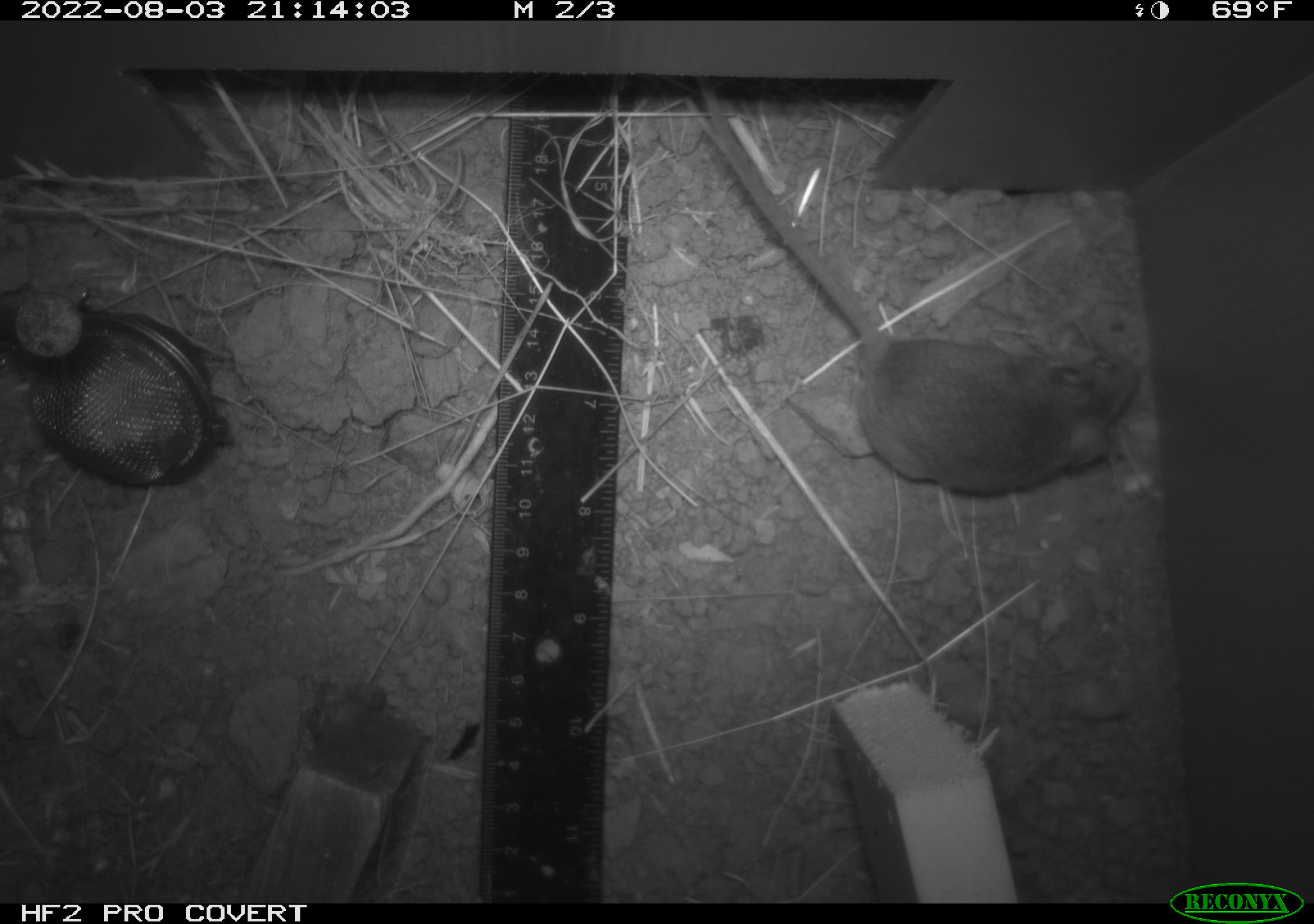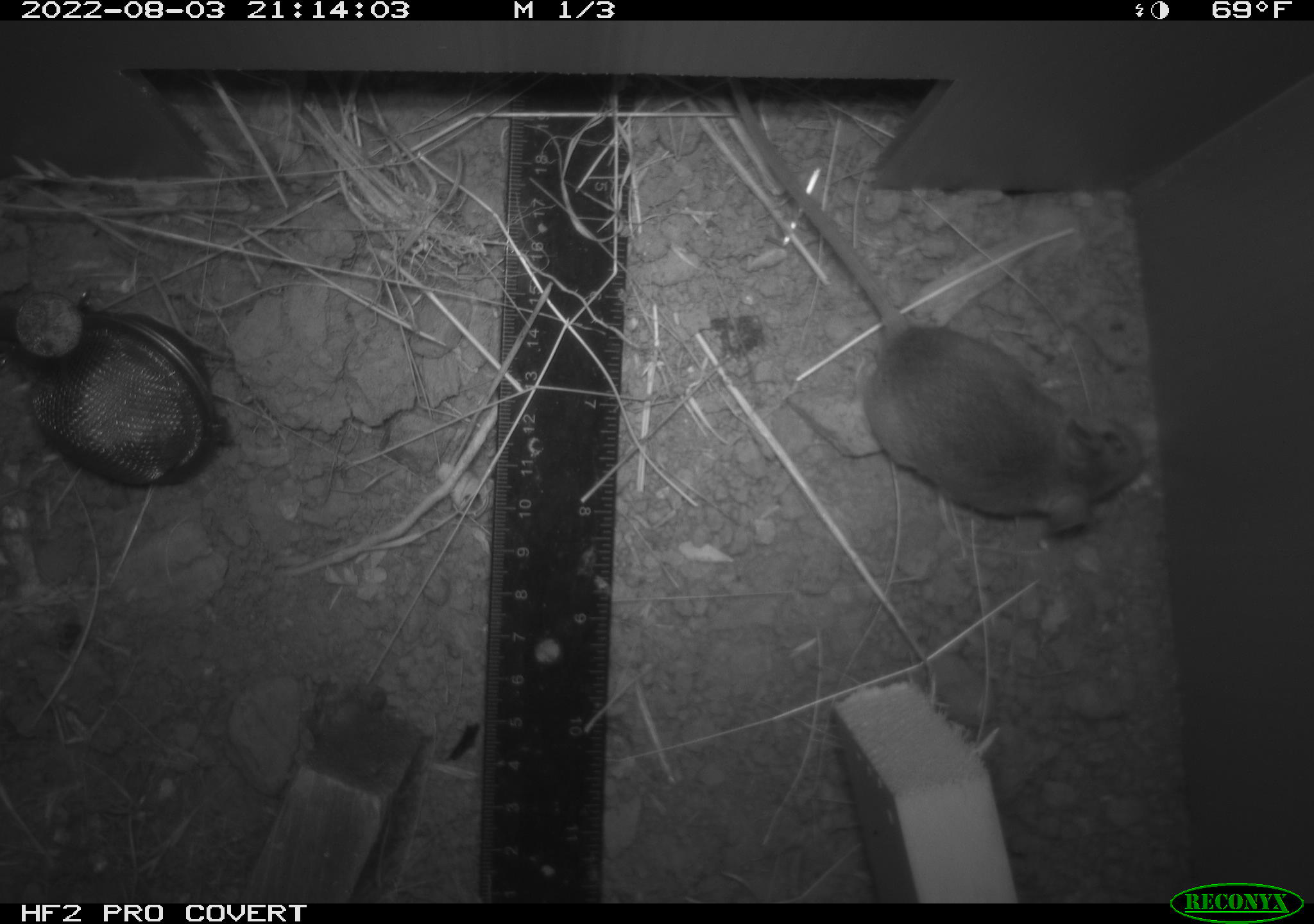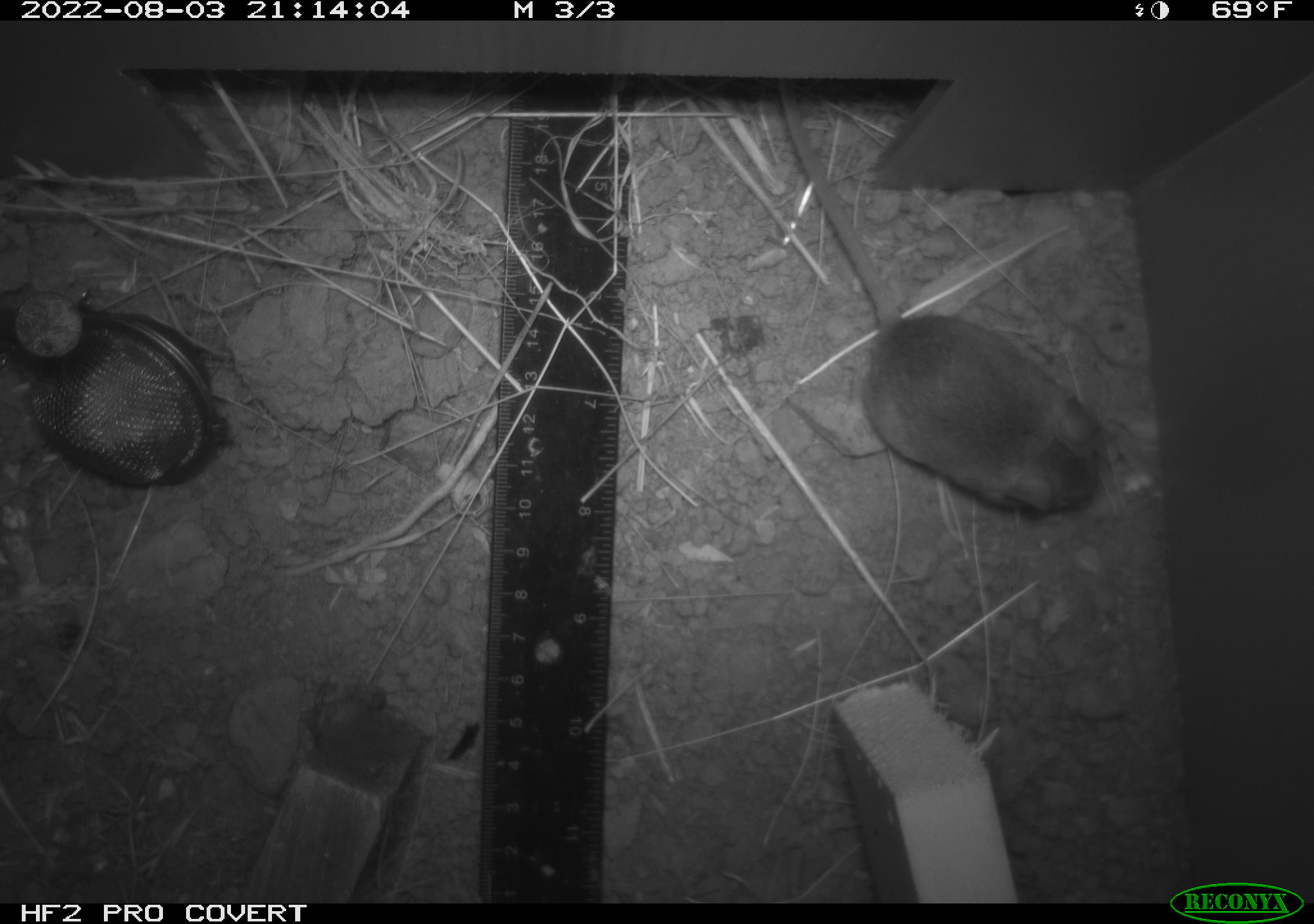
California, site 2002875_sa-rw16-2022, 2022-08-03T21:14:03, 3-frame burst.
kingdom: Animalia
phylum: Chordata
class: Mammalia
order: Rodentia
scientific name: Rodentia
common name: mouse species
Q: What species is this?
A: Mouse species (Rodentia).